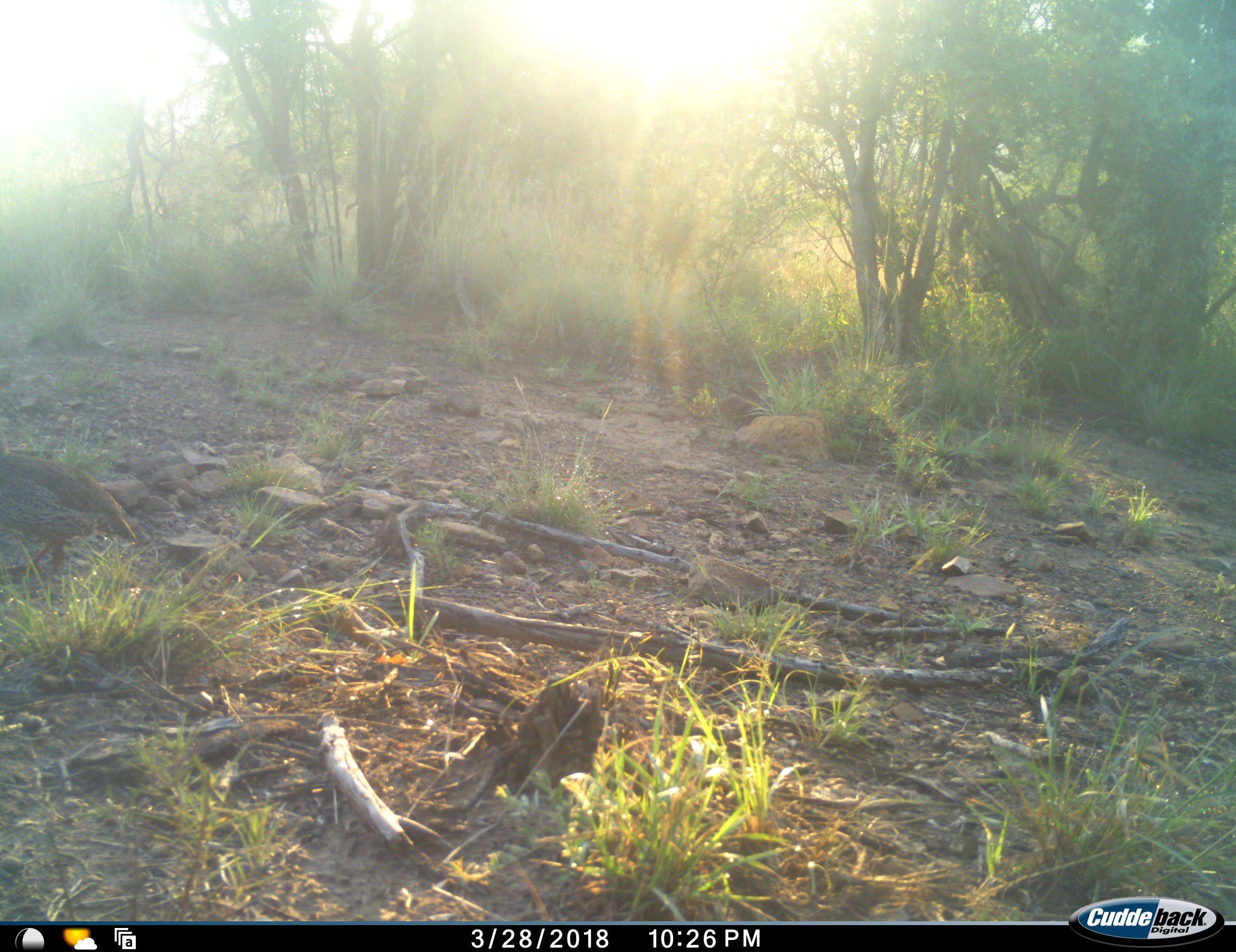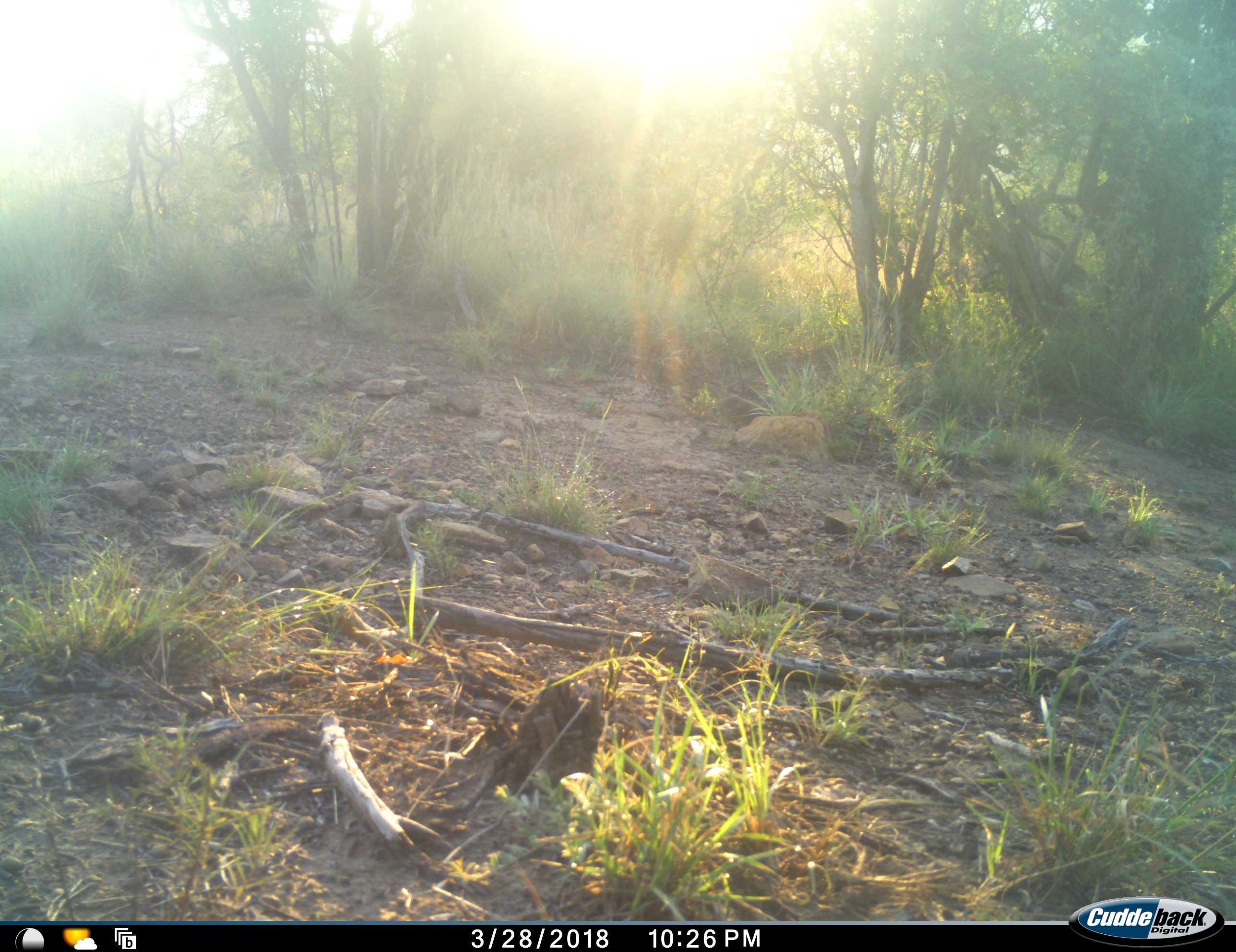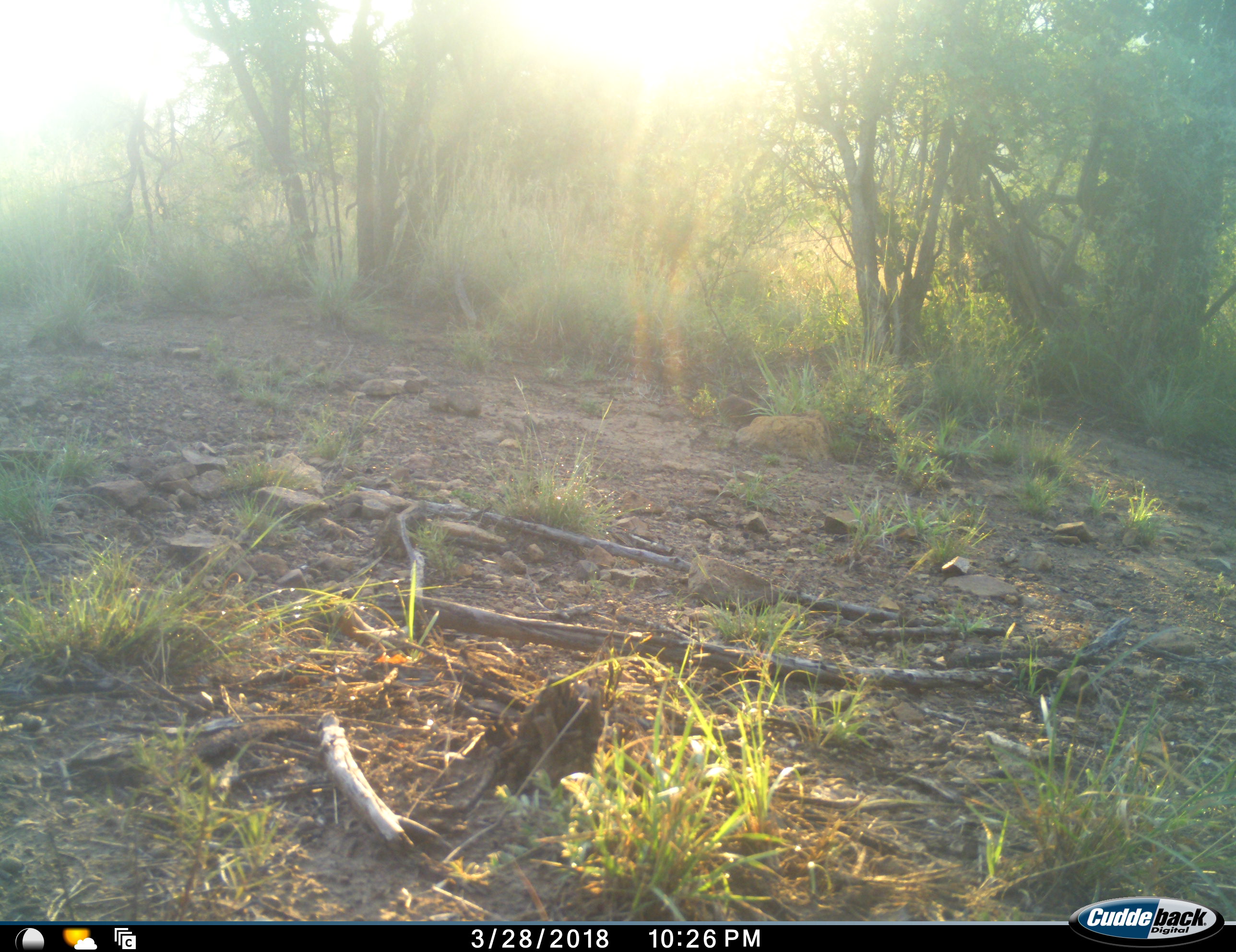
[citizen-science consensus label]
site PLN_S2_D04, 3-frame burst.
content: unidentified animal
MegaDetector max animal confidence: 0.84